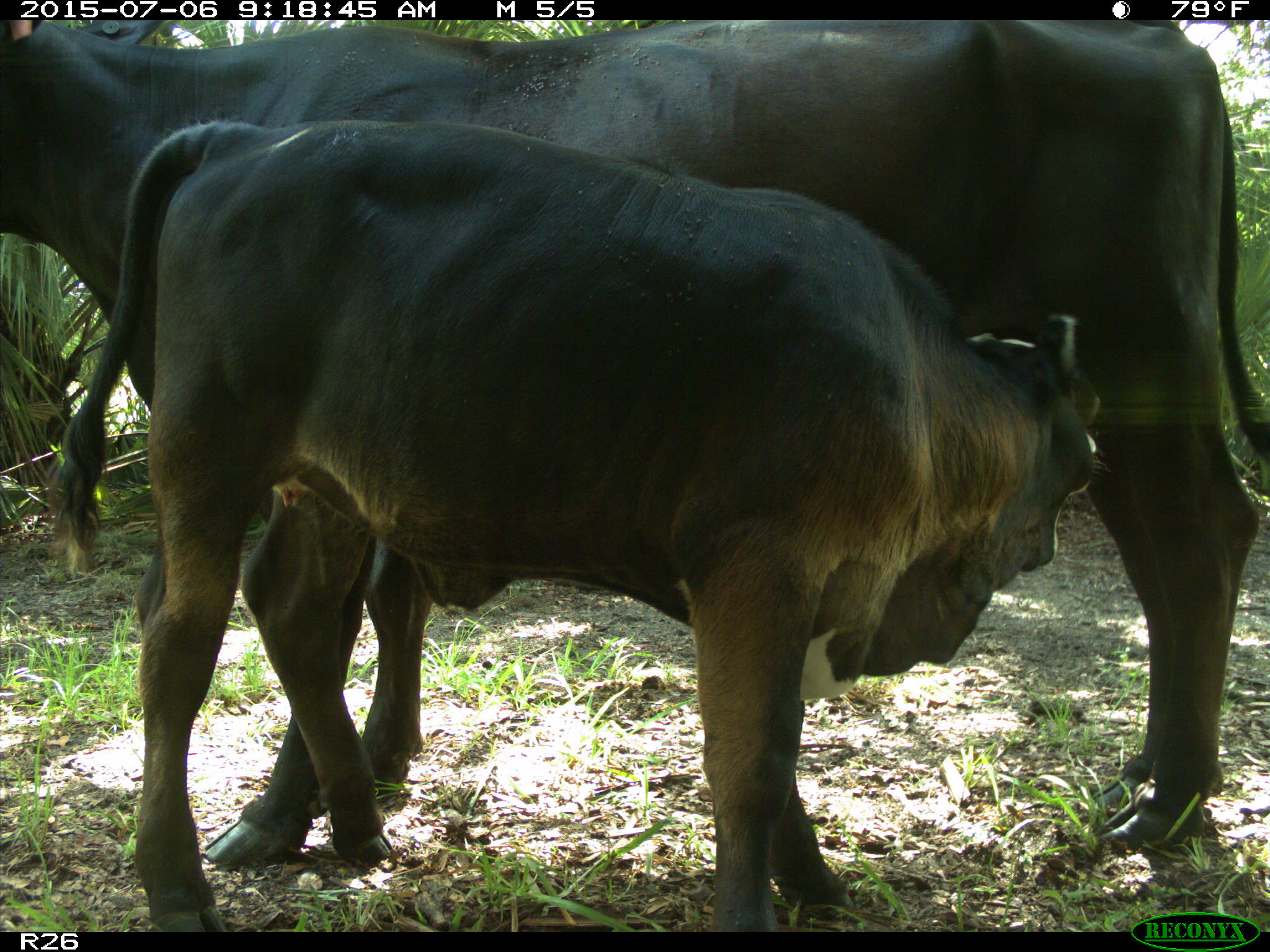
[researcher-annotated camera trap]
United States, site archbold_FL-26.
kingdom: Animalia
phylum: Chordata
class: Mammalia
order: Artiodactyla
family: Bovidae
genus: Bos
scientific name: Bos taurus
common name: domestic cow